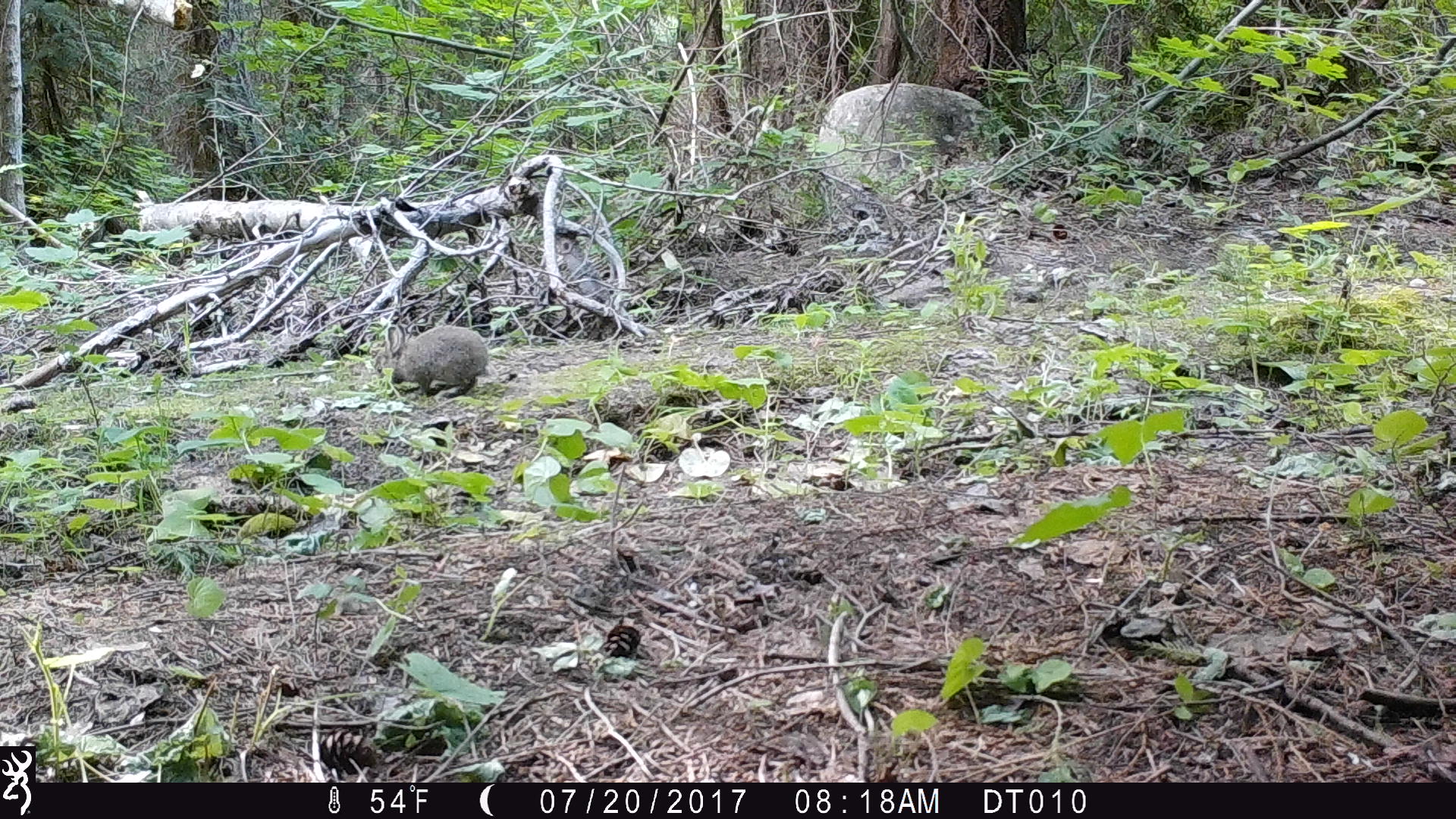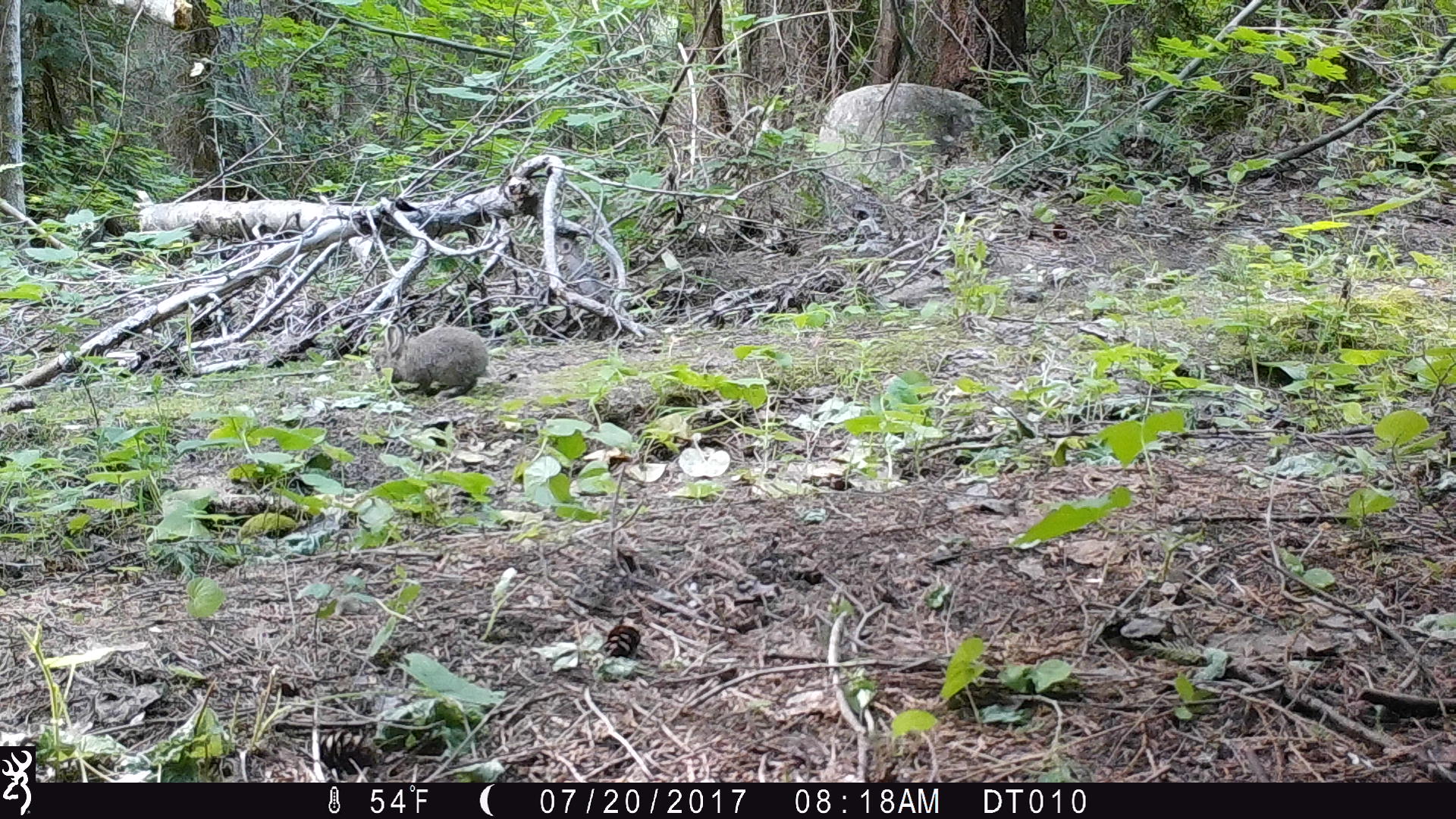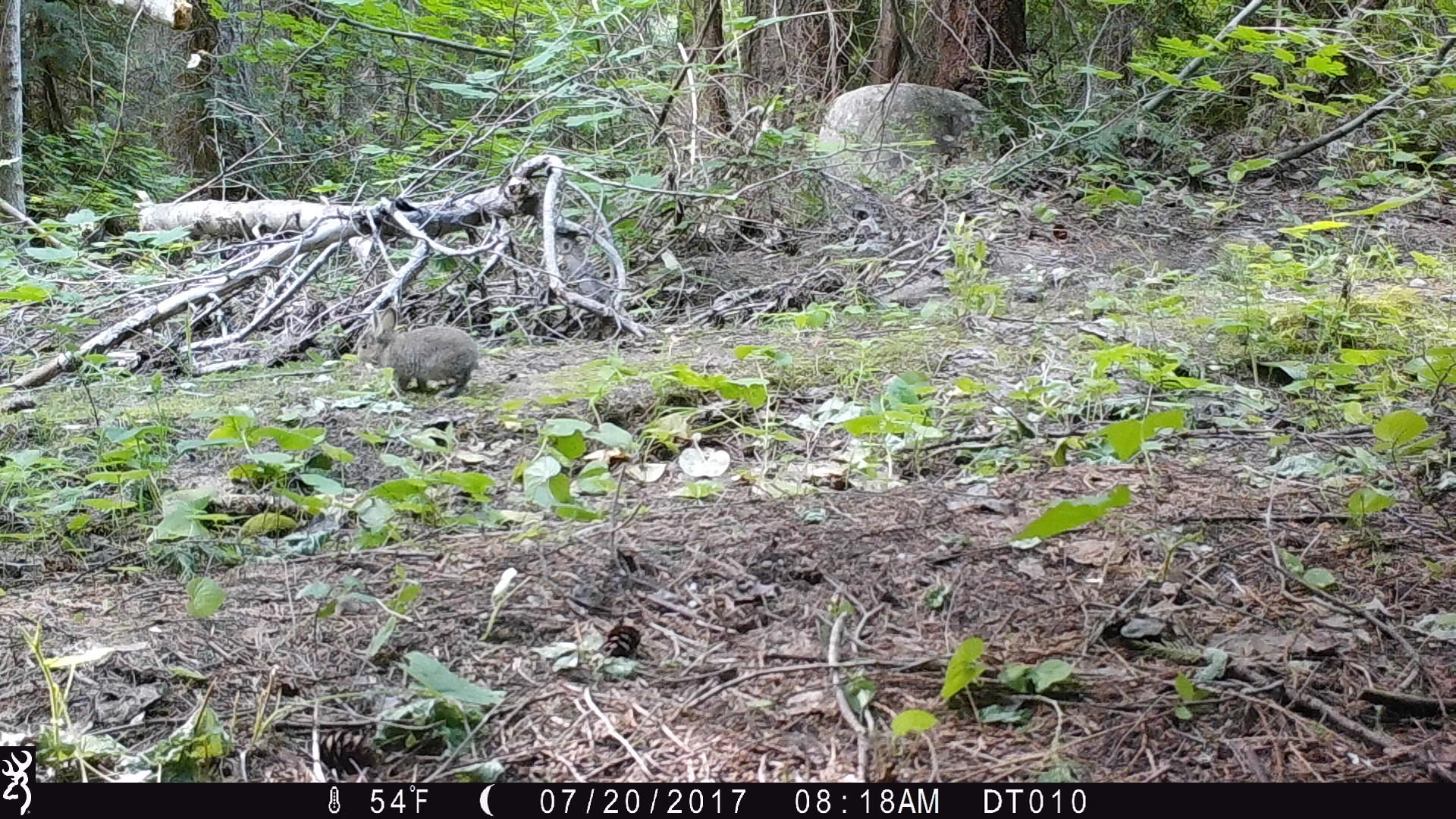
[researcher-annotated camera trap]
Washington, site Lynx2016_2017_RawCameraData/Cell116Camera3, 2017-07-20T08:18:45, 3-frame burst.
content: unidentified animal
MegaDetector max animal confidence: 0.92